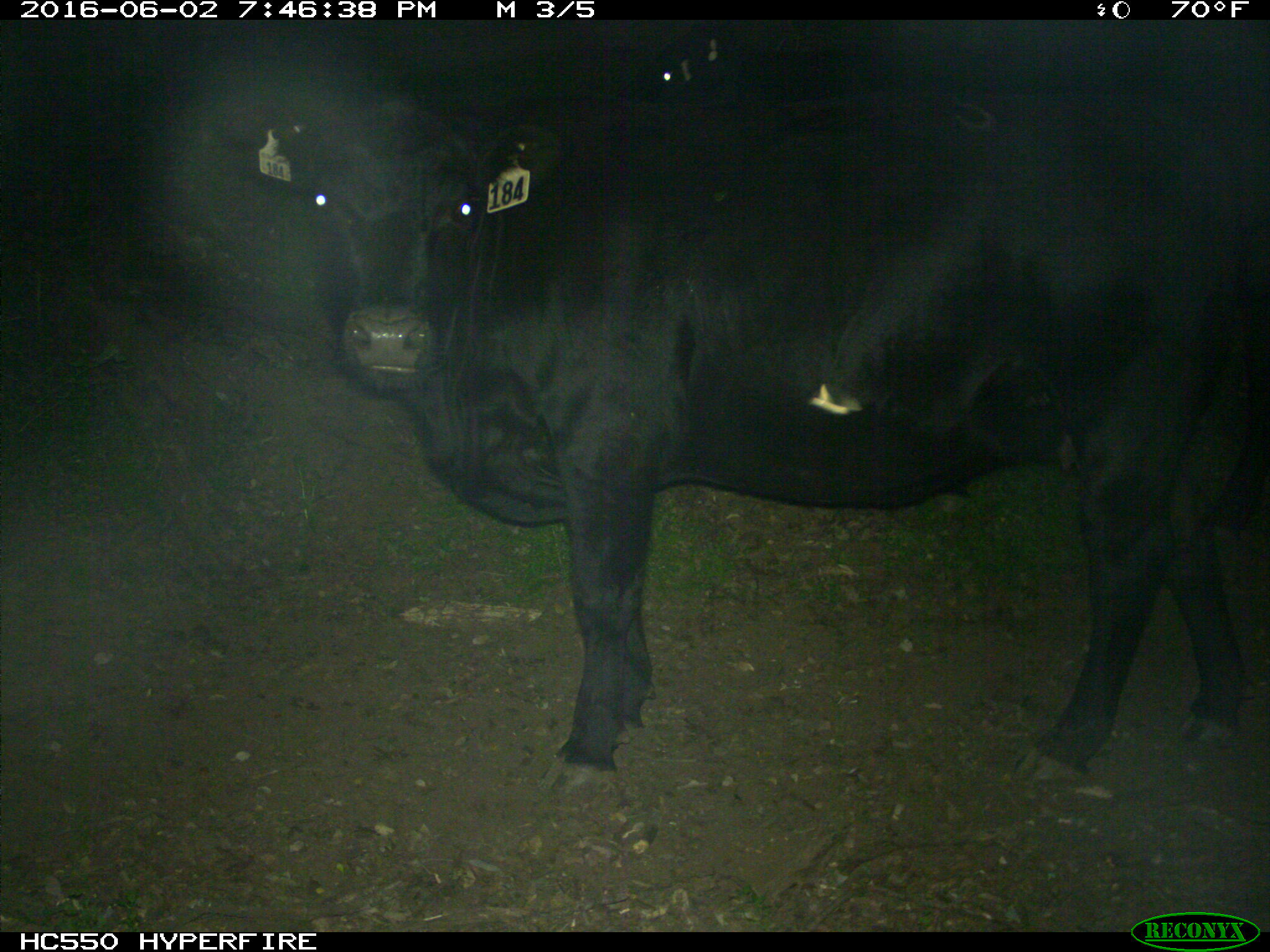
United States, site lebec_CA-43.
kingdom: Animalia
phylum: Chordata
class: Mammalia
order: Artiodactyla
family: Bovidae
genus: Bos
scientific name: Bos taurus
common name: domestic cow